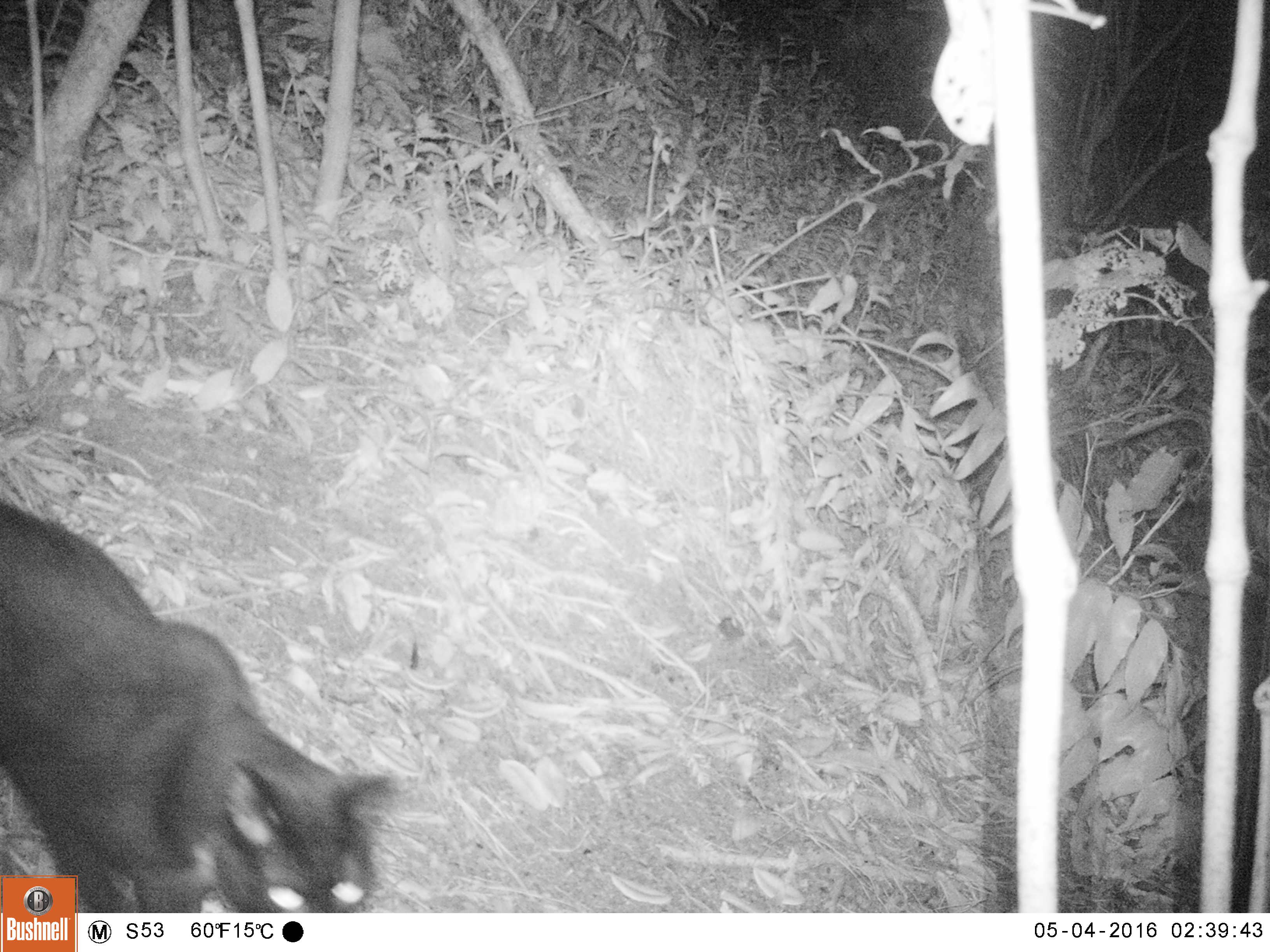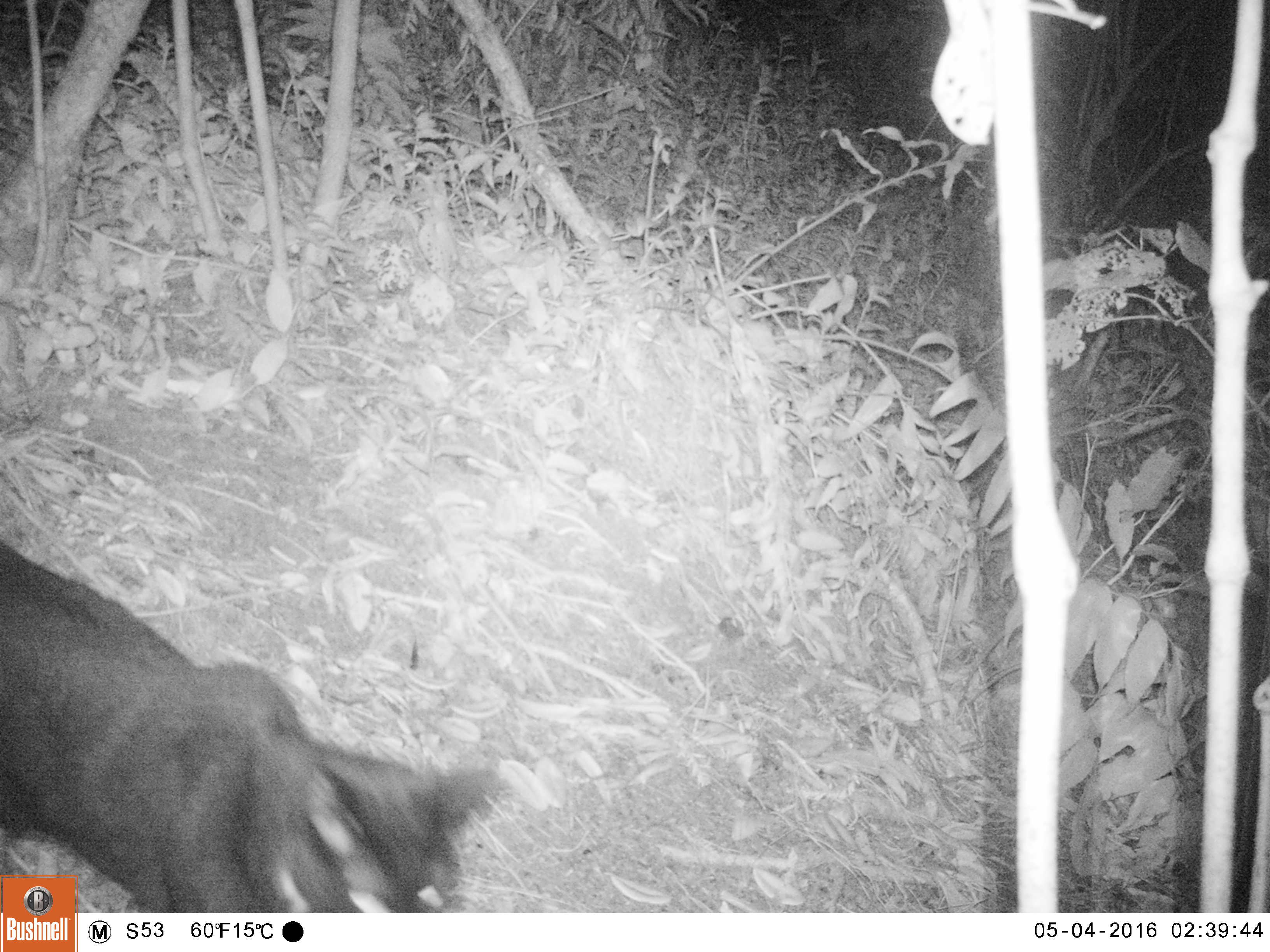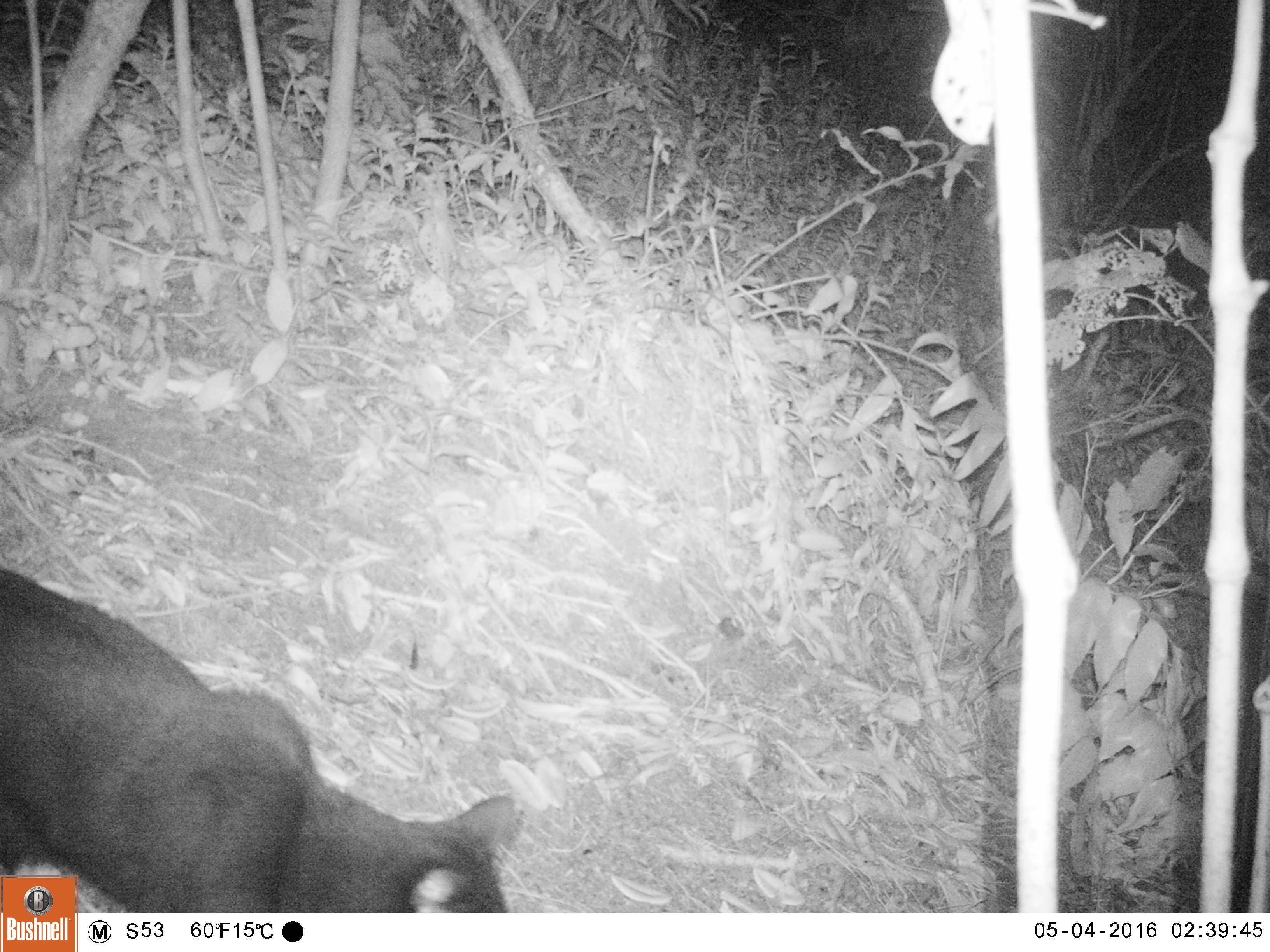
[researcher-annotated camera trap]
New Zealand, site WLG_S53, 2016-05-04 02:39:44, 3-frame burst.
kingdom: Animalia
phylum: Chordata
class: Mammalia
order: Carnivora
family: Felidae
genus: Felis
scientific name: Felis catus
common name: domestic cat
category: cat